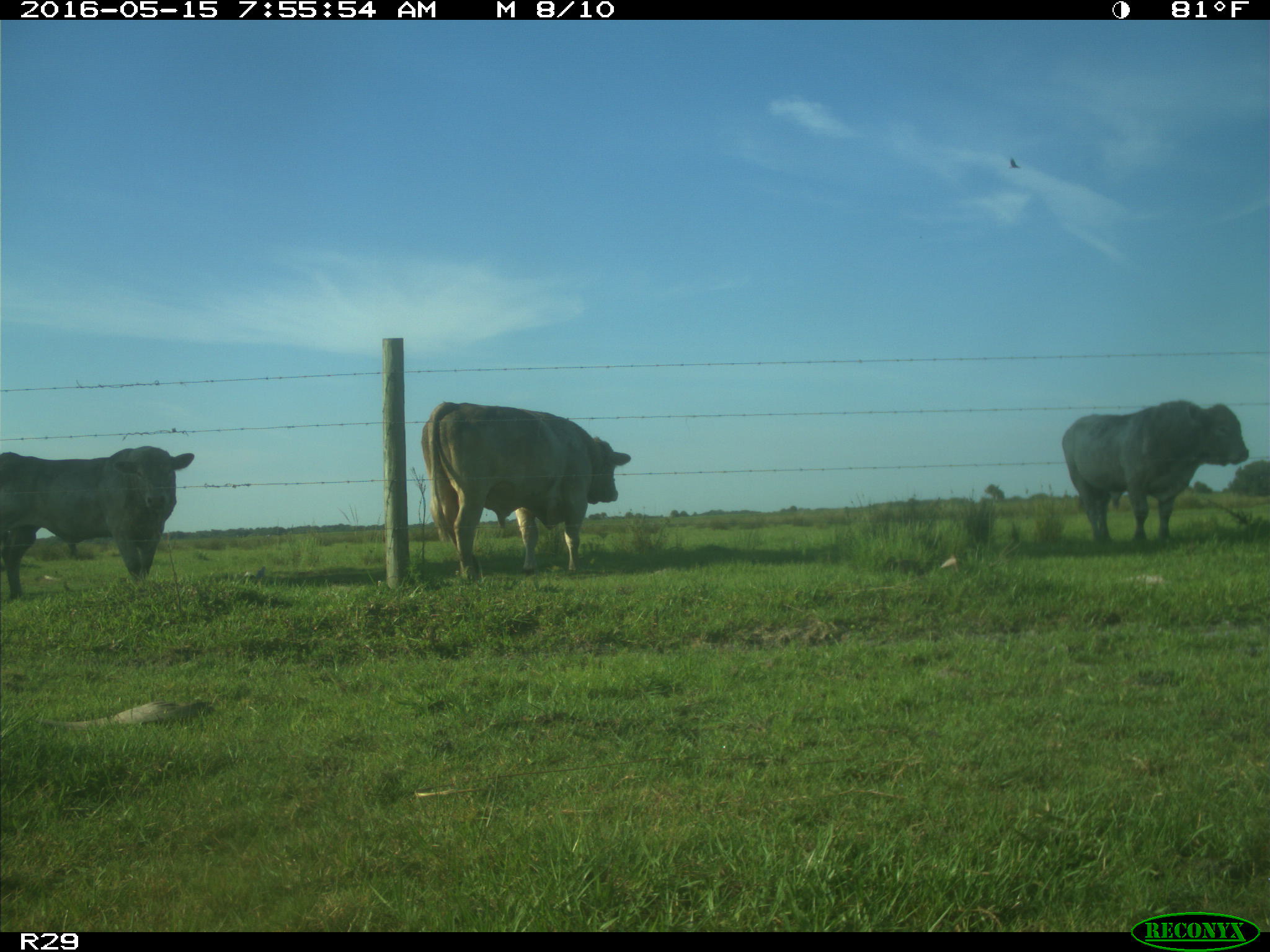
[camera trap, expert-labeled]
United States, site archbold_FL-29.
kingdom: Animalia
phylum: Chordata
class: Mammalia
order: Artiodactyla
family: Bovidae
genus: Bos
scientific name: Bos taurus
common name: domestic cow